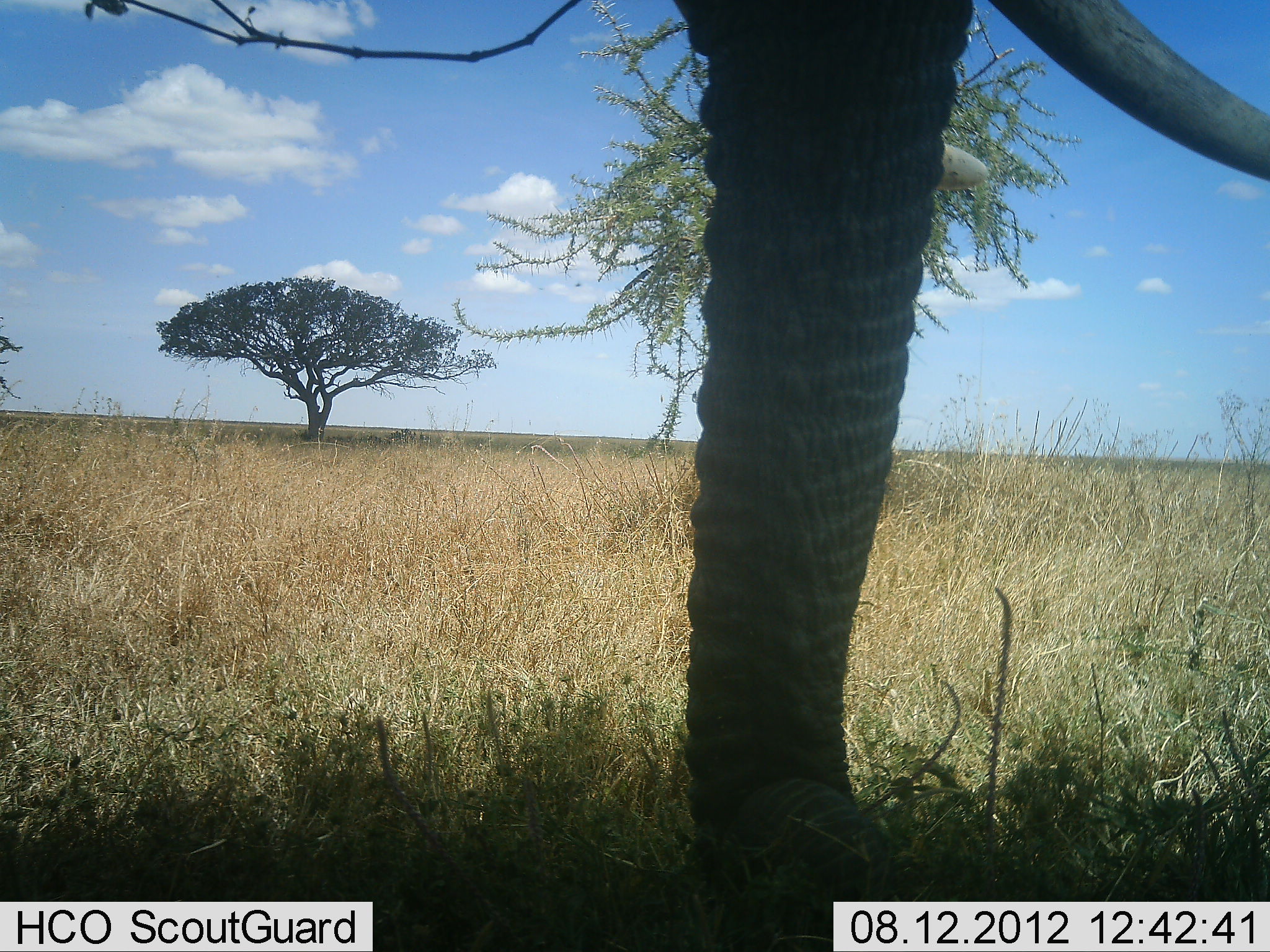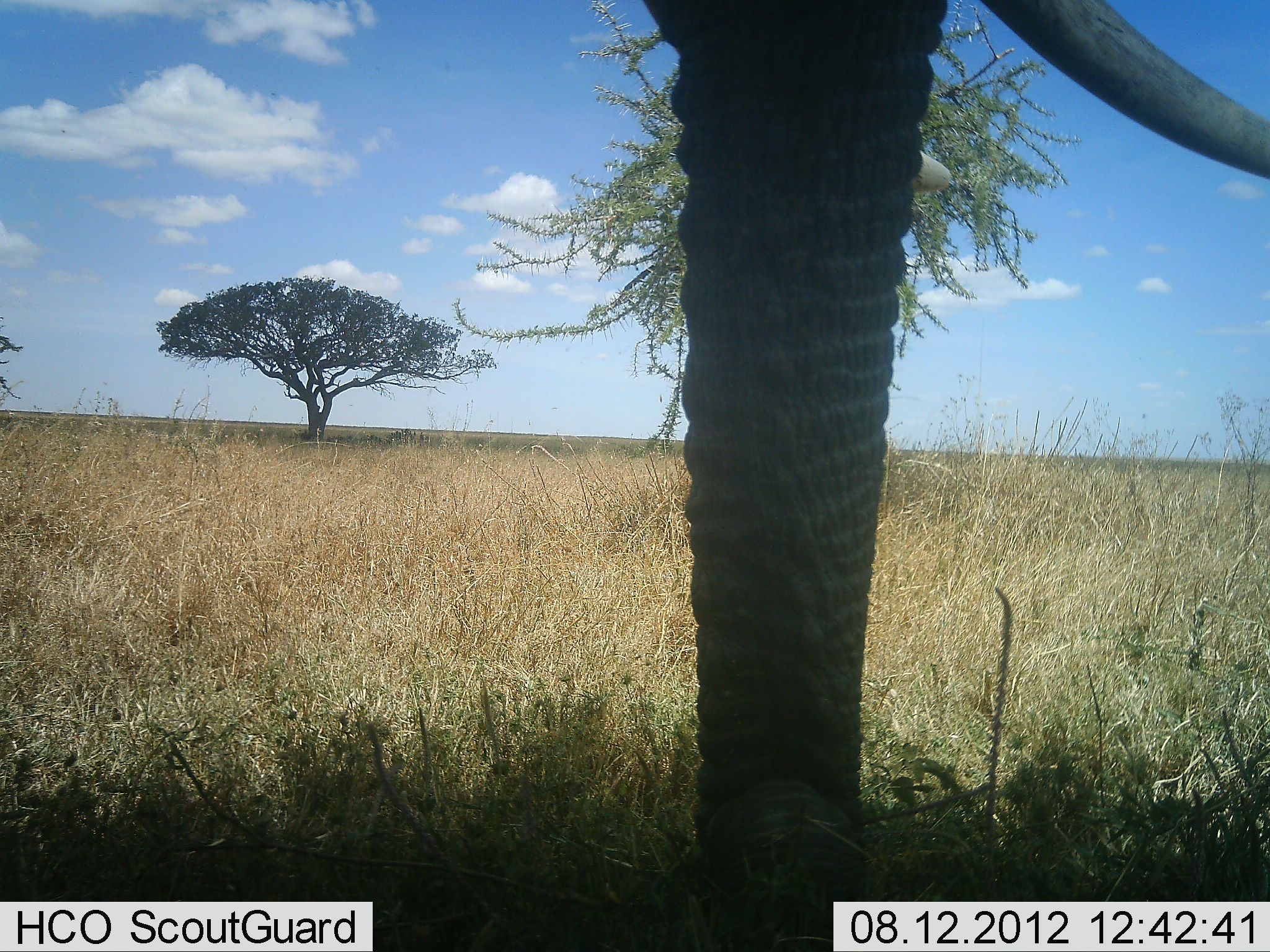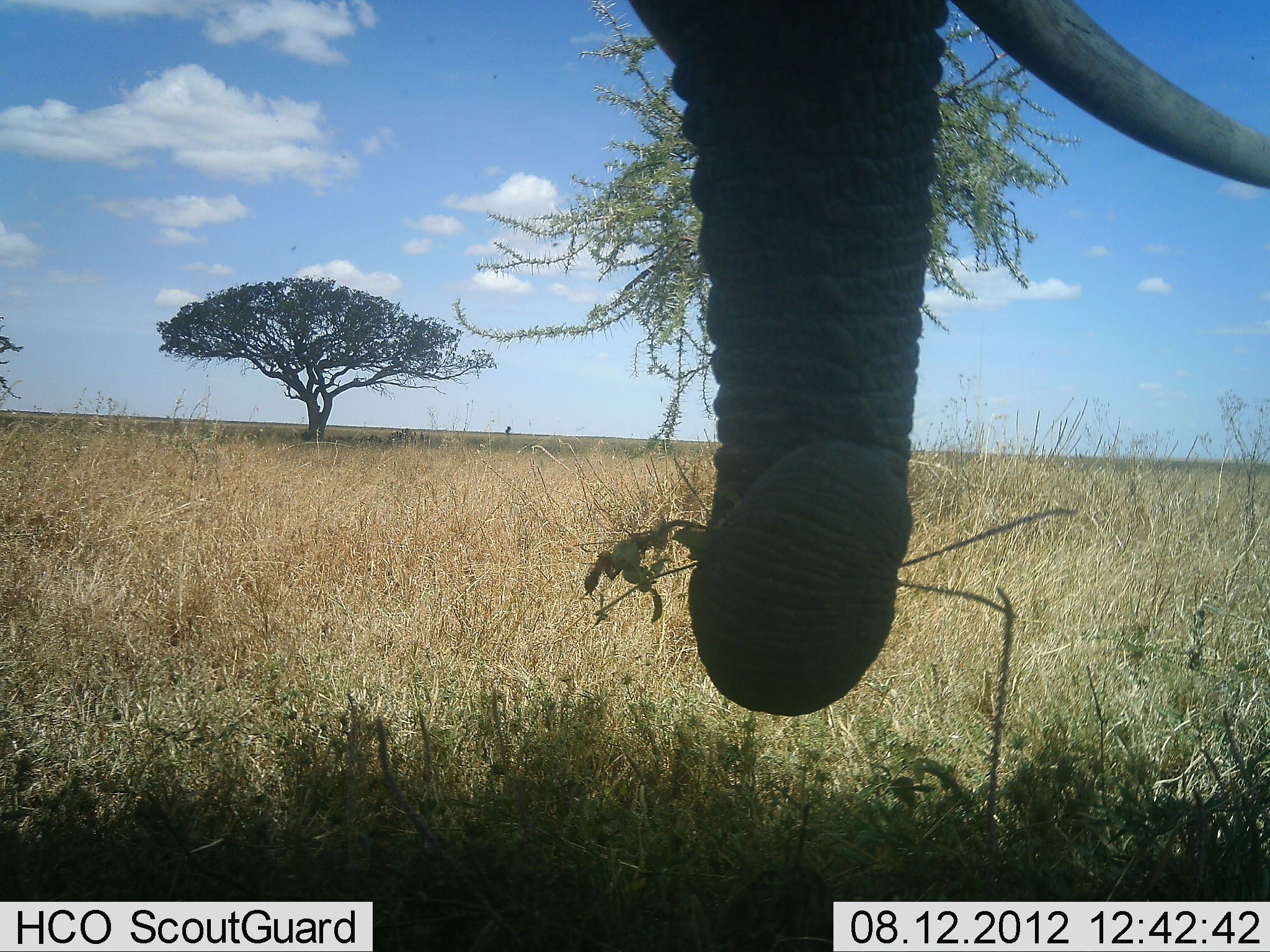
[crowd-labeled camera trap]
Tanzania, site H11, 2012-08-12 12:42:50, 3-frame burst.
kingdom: Animalia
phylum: Chordata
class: Mammalia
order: Proboscidea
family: Elephantidae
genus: Loxodonta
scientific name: Loxodonta africana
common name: african bush elephant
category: elephant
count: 1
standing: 30%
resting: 0%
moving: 0%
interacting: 0%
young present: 0%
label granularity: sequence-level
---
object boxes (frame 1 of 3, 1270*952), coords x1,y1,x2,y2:
animal: 670,0,1270,937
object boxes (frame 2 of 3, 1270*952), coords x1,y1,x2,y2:
animal: 636,0,1270,952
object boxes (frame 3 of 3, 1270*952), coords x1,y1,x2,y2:
animal: 628,0,1270,718